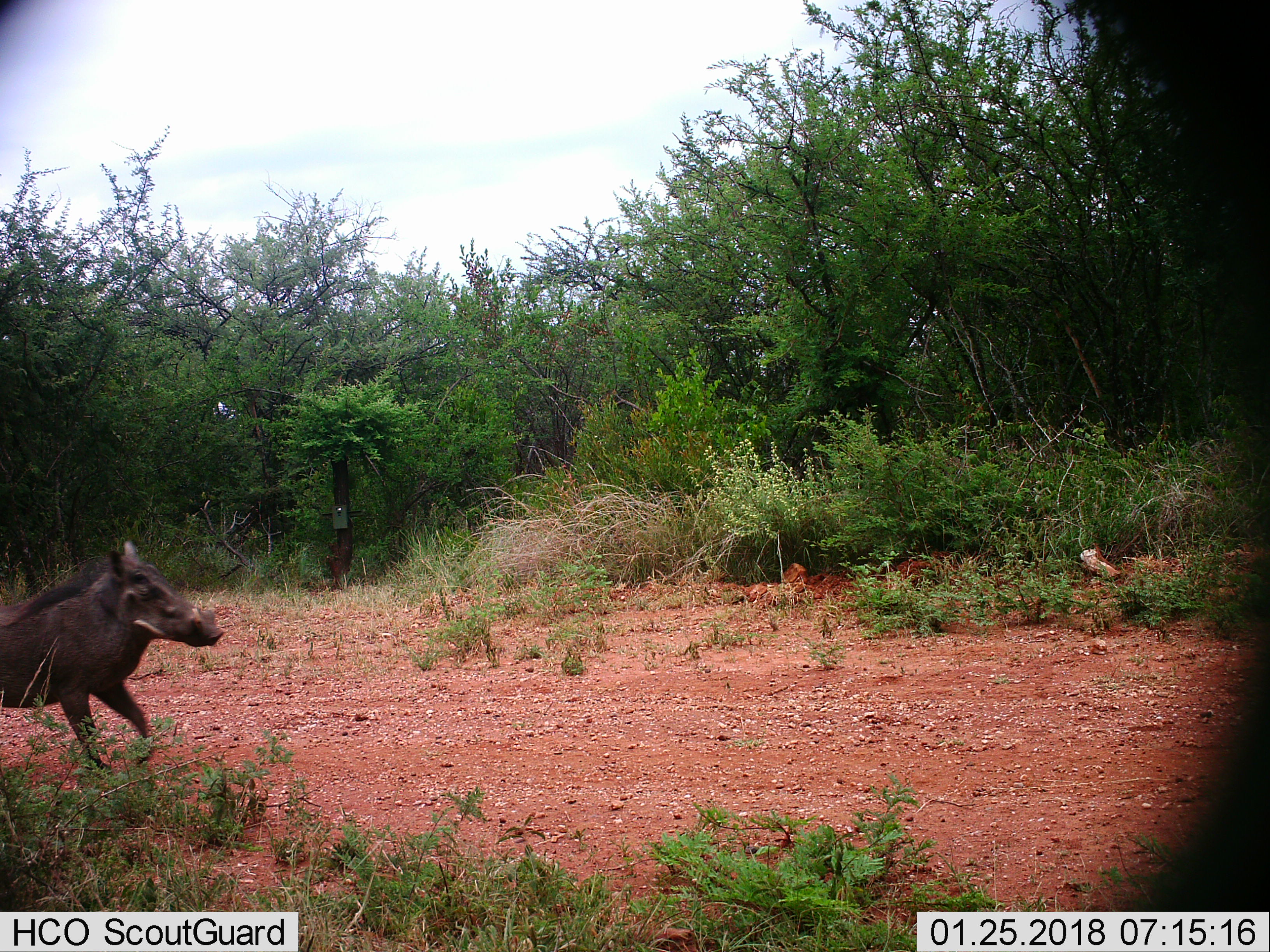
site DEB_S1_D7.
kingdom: Animalia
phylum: Chordata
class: Mammalia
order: Artiodactyla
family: Suidae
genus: Phacochoerus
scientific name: Phacochoerus africanus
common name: warthog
Warthog (Phacochoerus africanus), count 1. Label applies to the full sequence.